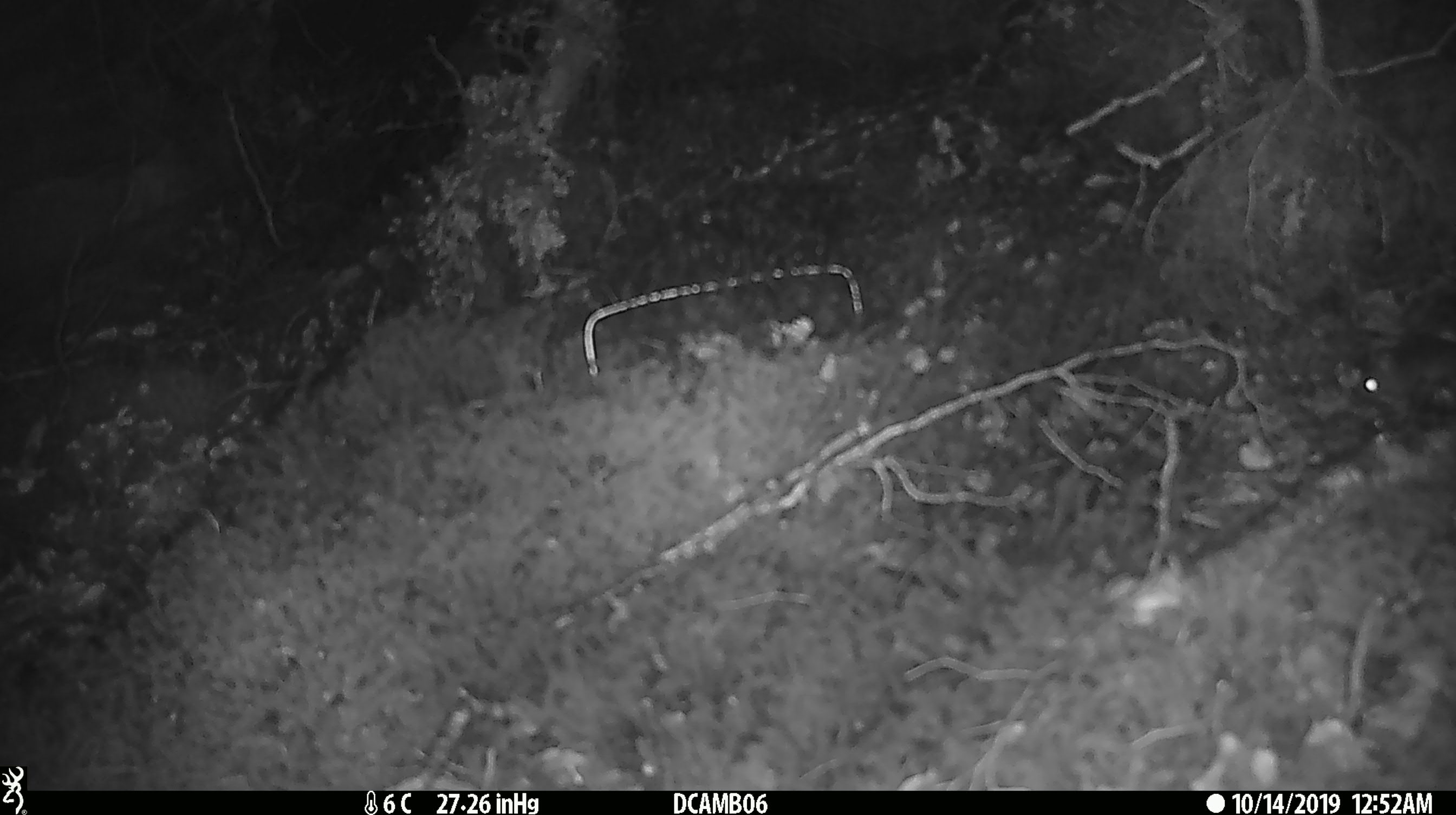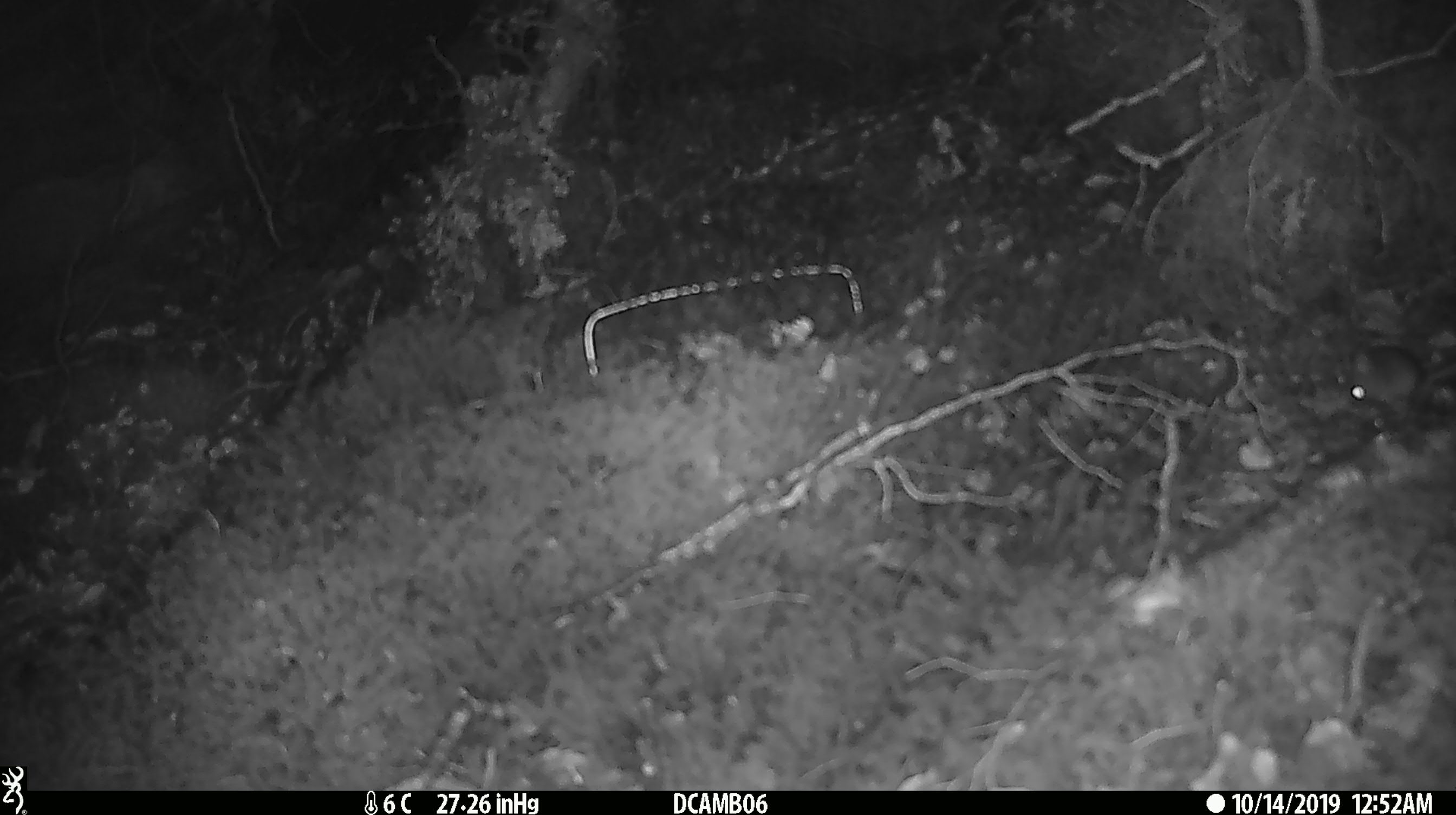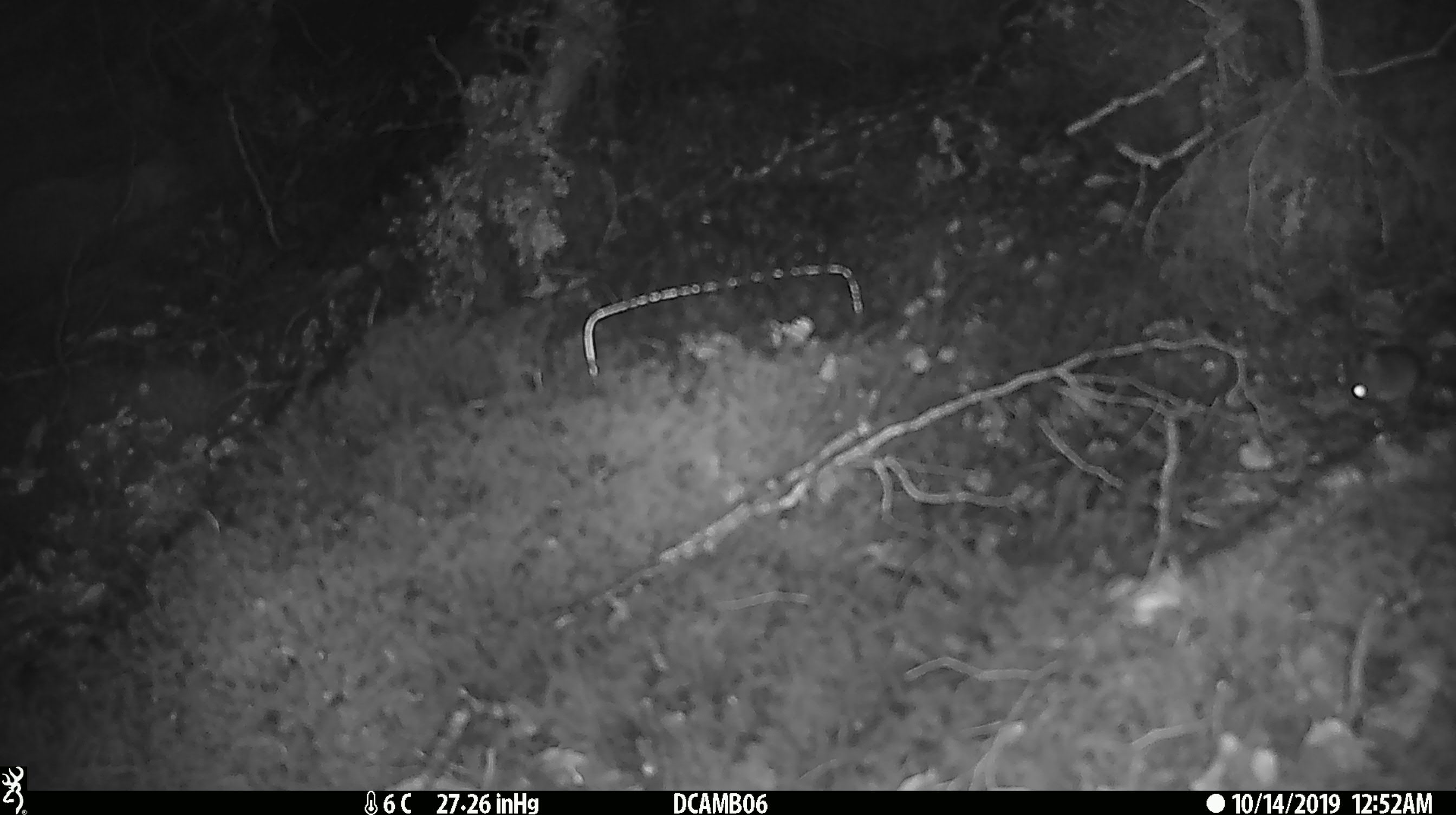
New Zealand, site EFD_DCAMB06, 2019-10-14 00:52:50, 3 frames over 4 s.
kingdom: Animalia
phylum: Chordata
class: Mammalia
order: Rodentia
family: Muridae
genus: Mus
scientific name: Mus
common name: mouse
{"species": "mouse (Mus)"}